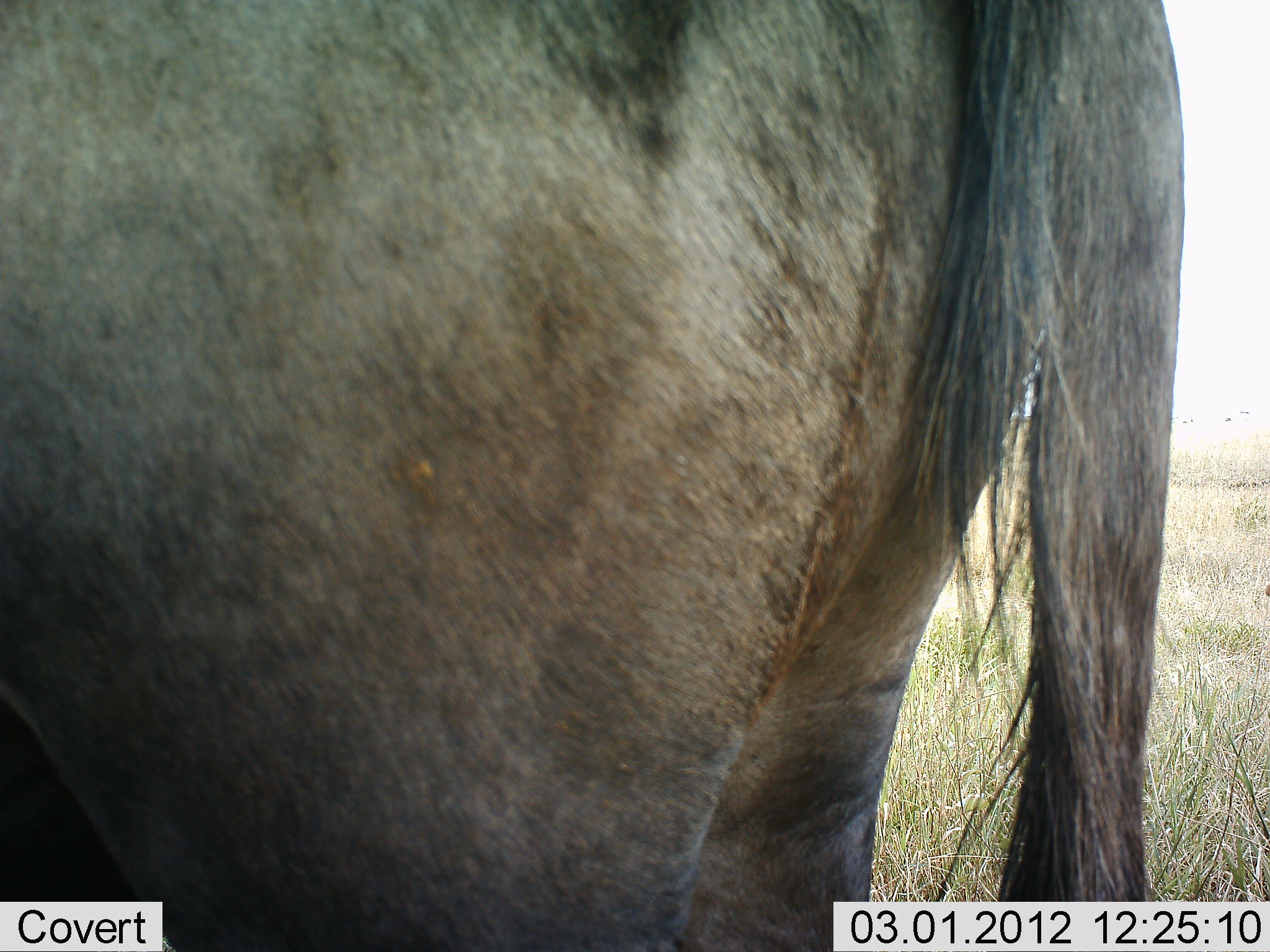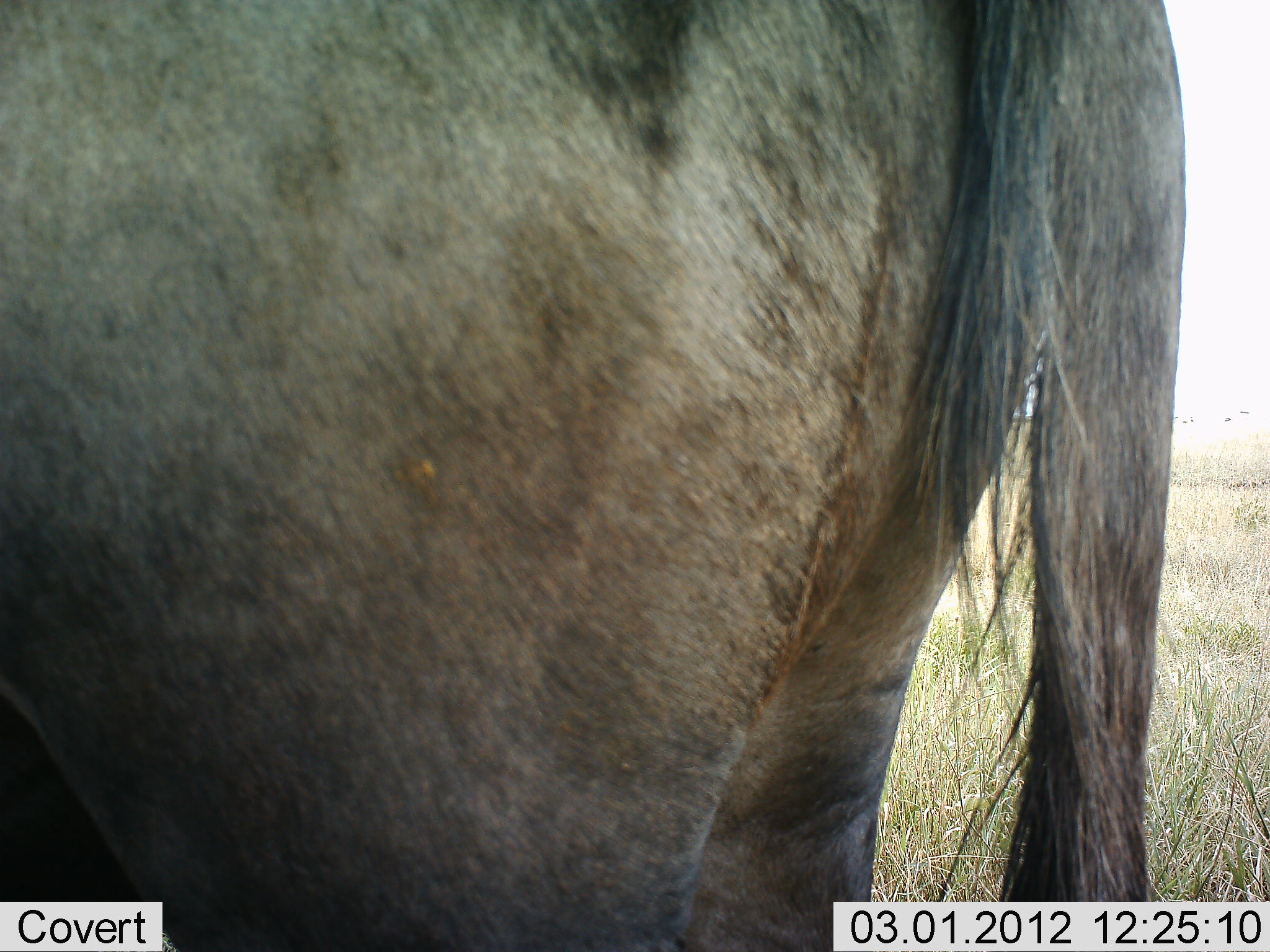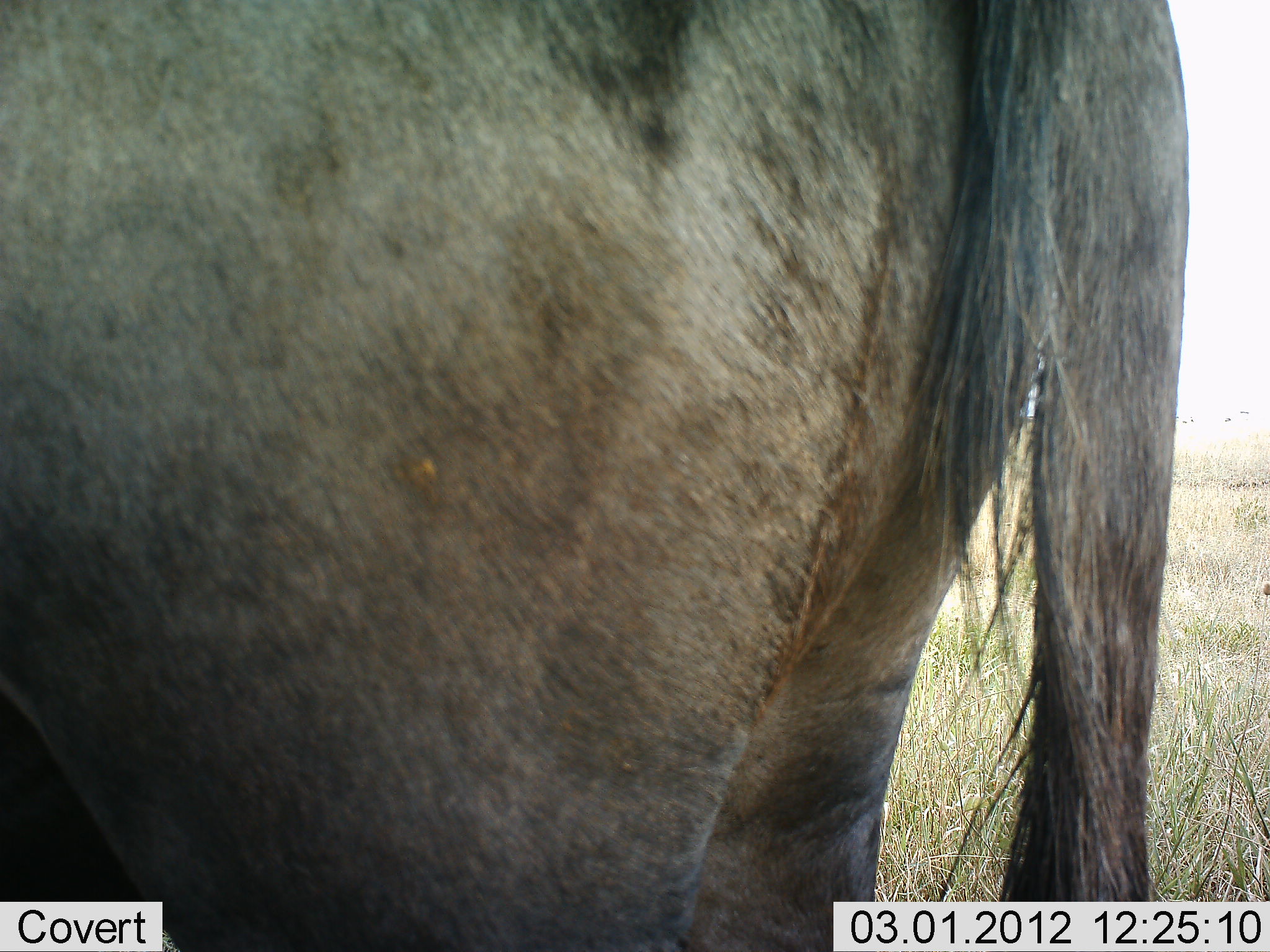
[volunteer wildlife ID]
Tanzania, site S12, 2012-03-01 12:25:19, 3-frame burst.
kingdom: Animalia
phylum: Chordata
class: Mammalia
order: Artiodactyla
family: Bovidae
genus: Connochaetes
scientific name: Connochaetes taurinus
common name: blue wildebeest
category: wildebeest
Wildebeest (blue wildebeest) (Connochaetes taurinus), count 1. Behavior (volunteer vote fractions): standing 100%, resting 0%, moving 0%, interacting 0%. Young present (vote fraction): 0%. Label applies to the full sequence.